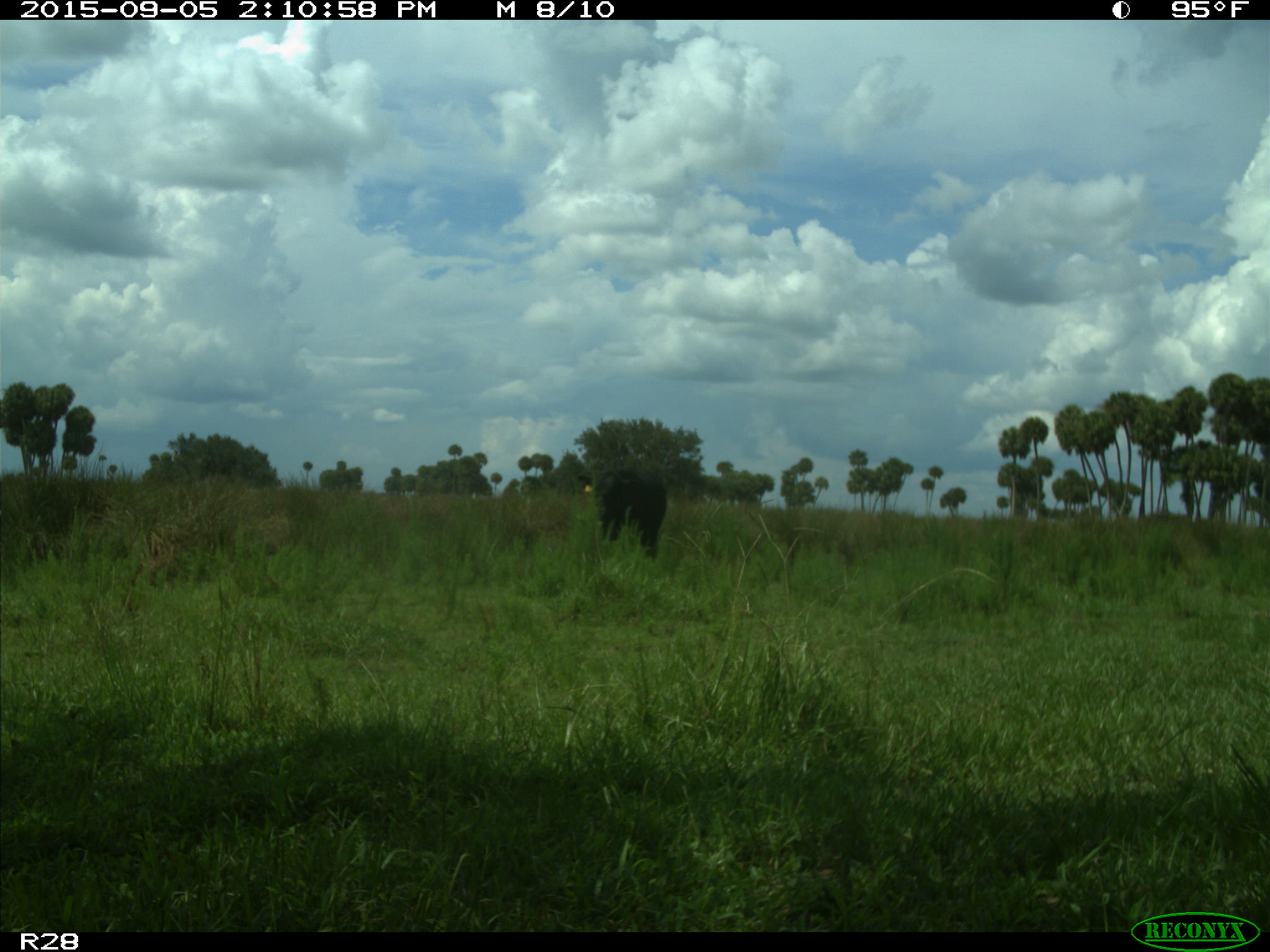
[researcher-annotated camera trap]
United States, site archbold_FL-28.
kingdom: Animalia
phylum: Chordata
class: Mammalia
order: Artiodactyla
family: Bovidae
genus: Bos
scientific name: Bos taurus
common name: domestic cow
Bos taurus (domestic cow).